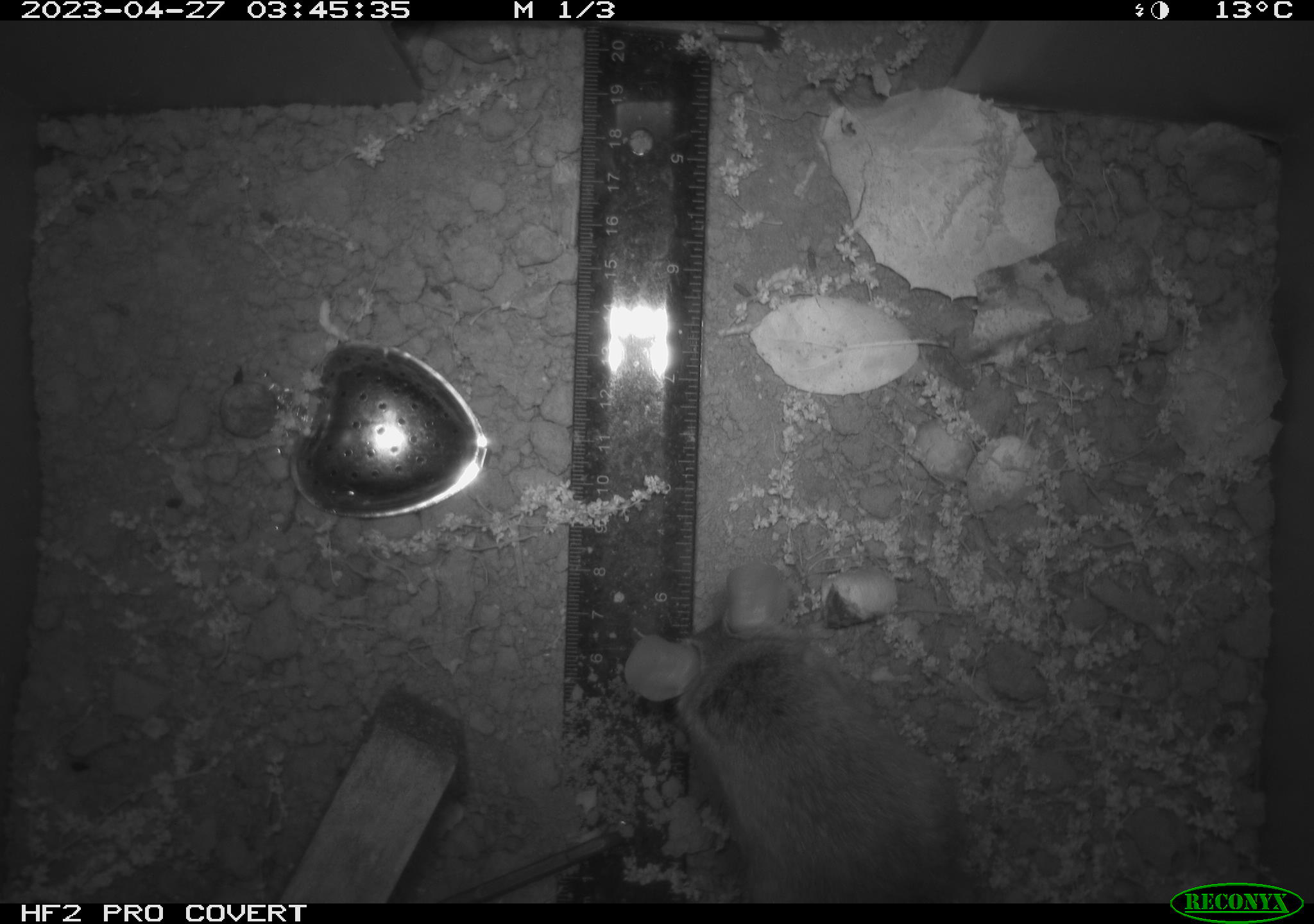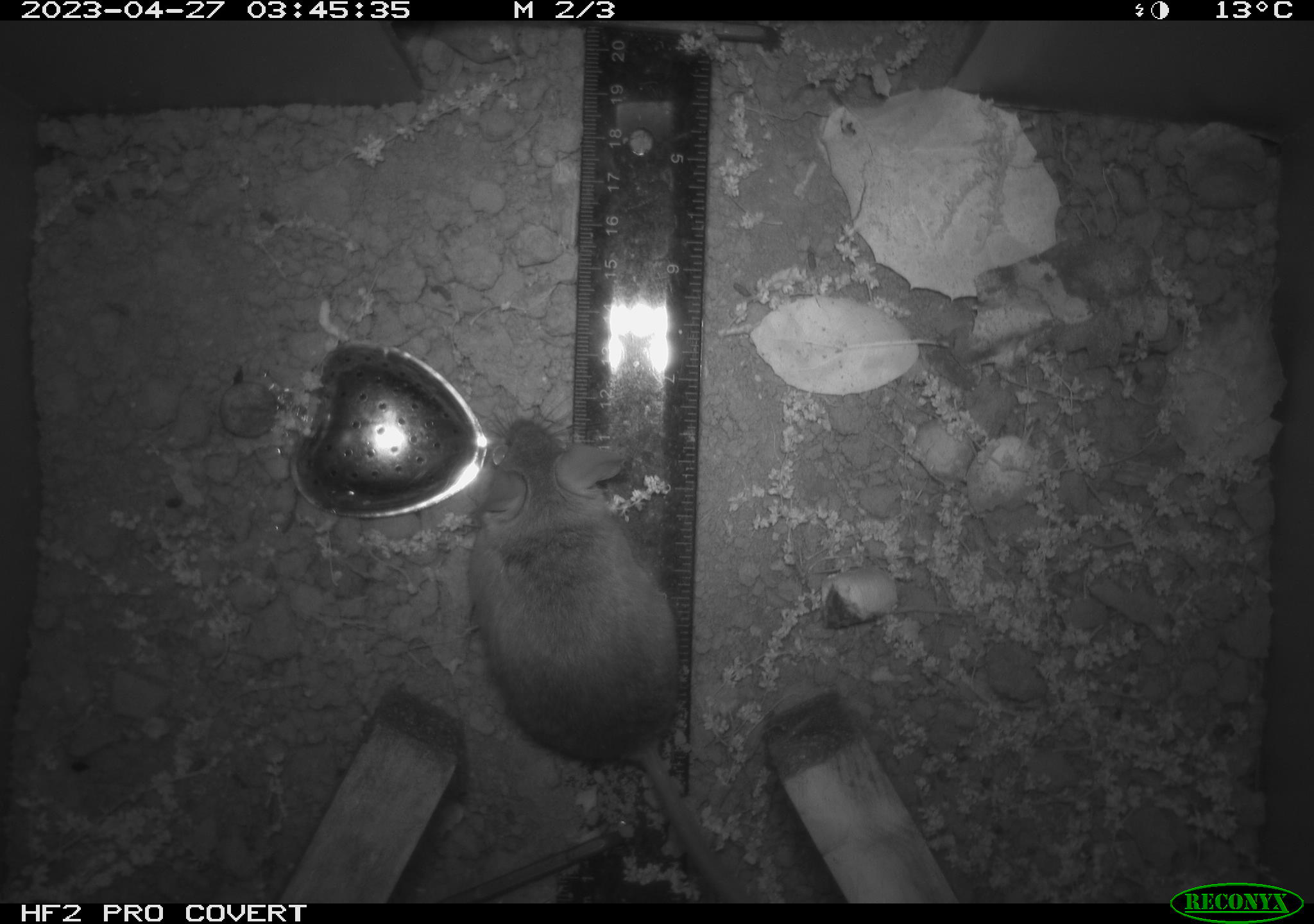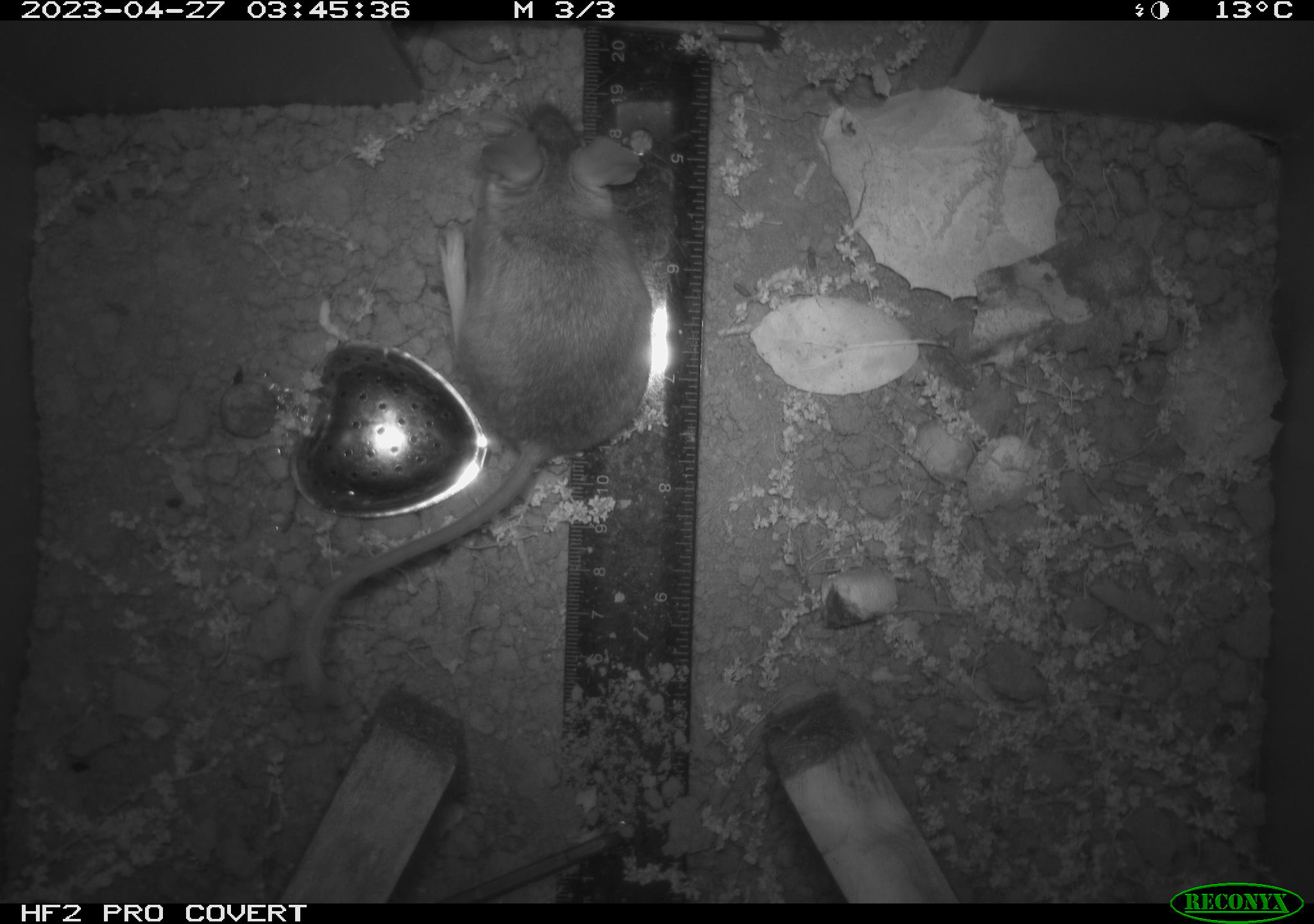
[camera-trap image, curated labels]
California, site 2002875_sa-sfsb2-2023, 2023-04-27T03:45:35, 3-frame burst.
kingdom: Animalia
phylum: Chordata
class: Mammalia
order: Rodentia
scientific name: Rodentia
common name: mouse species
Mouse species (Rodentia).